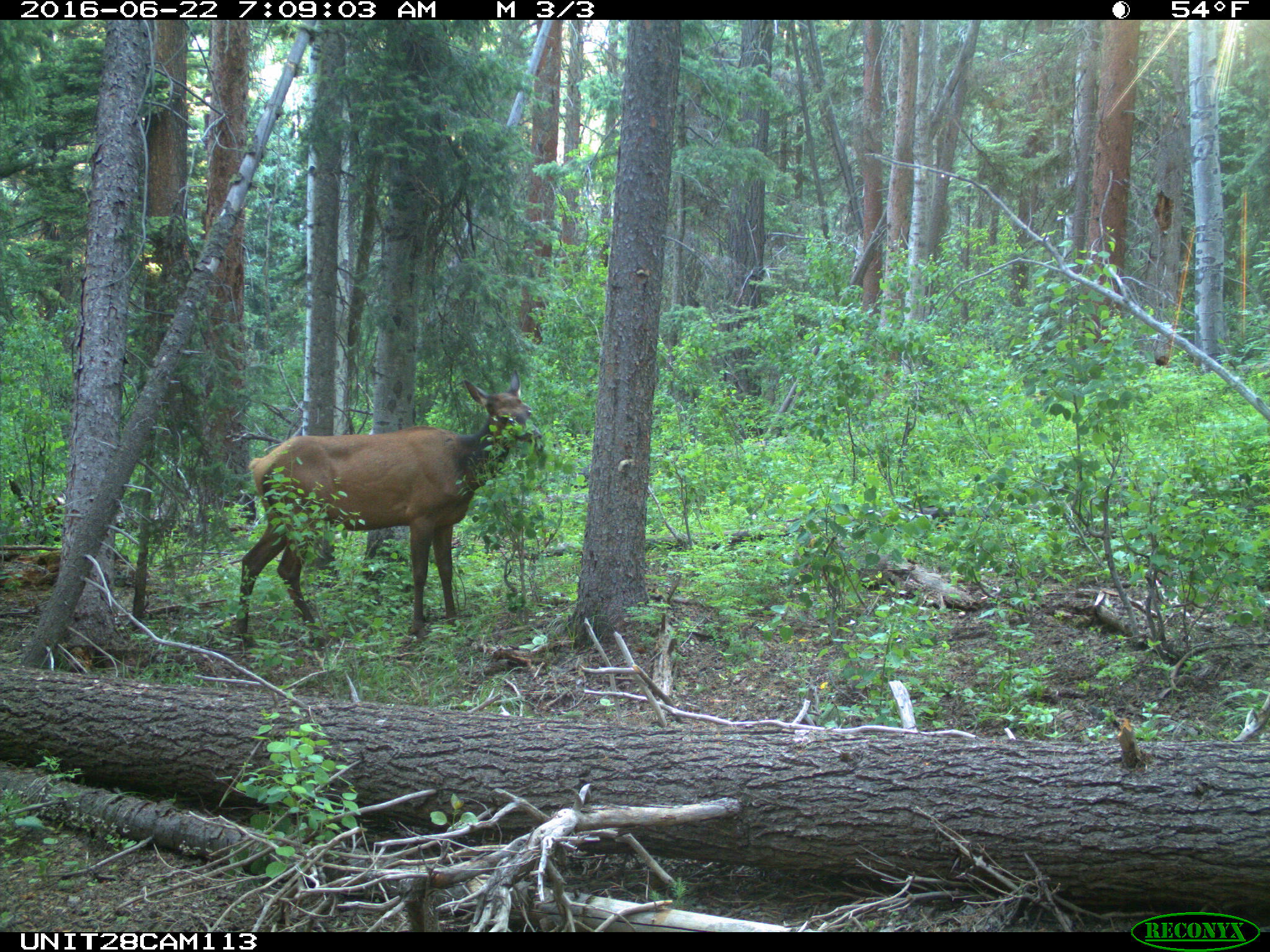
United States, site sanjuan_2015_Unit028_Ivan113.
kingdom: Animalia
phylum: Chordata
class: Mammalia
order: Artiodactyla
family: Cervidae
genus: Cervus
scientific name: Cervus elaphus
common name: red deer